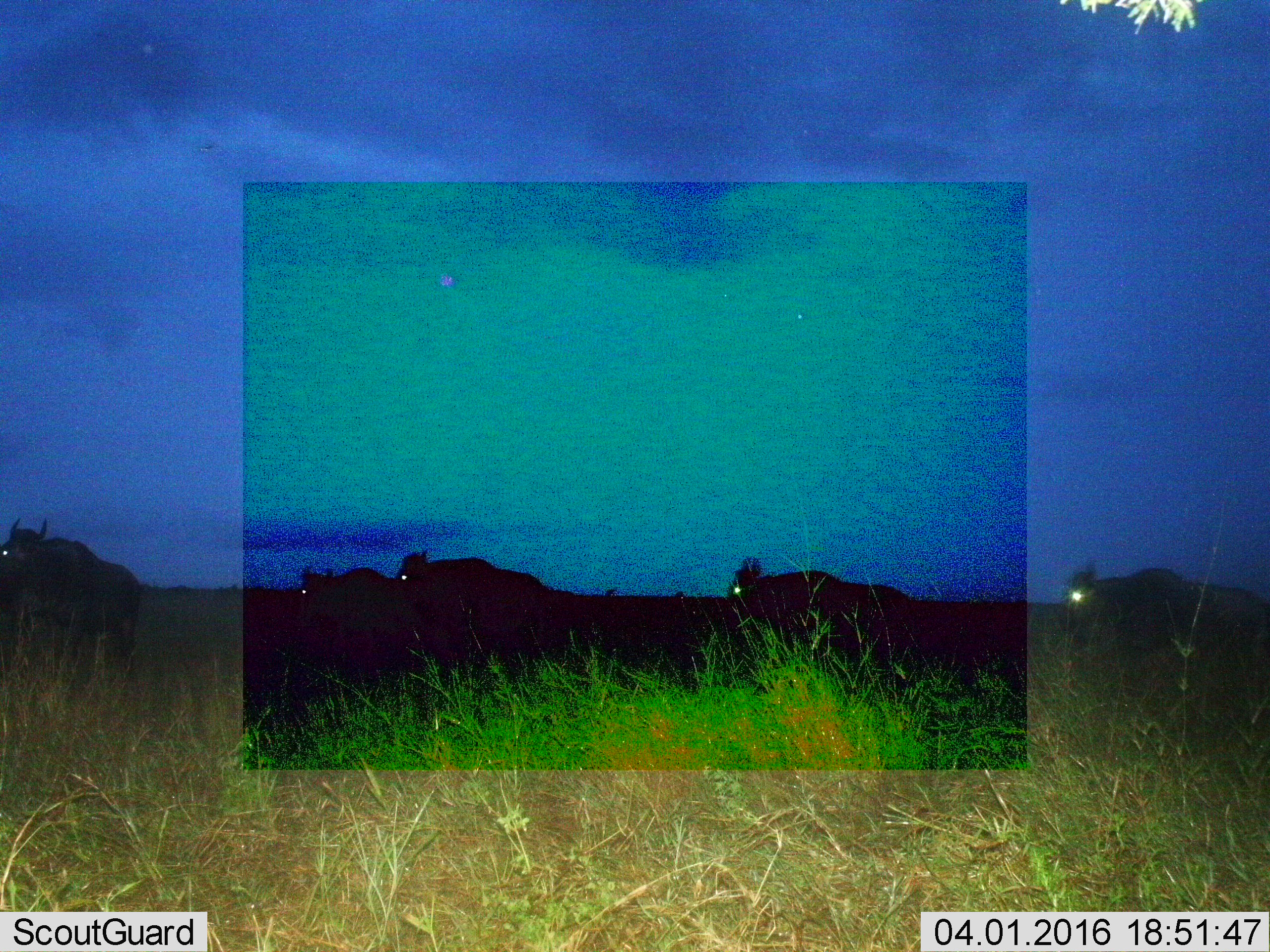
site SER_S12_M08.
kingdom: Animalia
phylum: Chordata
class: Mammalia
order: Artiodactyla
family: Bovidae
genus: Connochaetes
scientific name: Connochaetes taurinus taurinus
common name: blue wildebeest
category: wildebeestblue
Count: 5.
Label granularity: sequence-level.